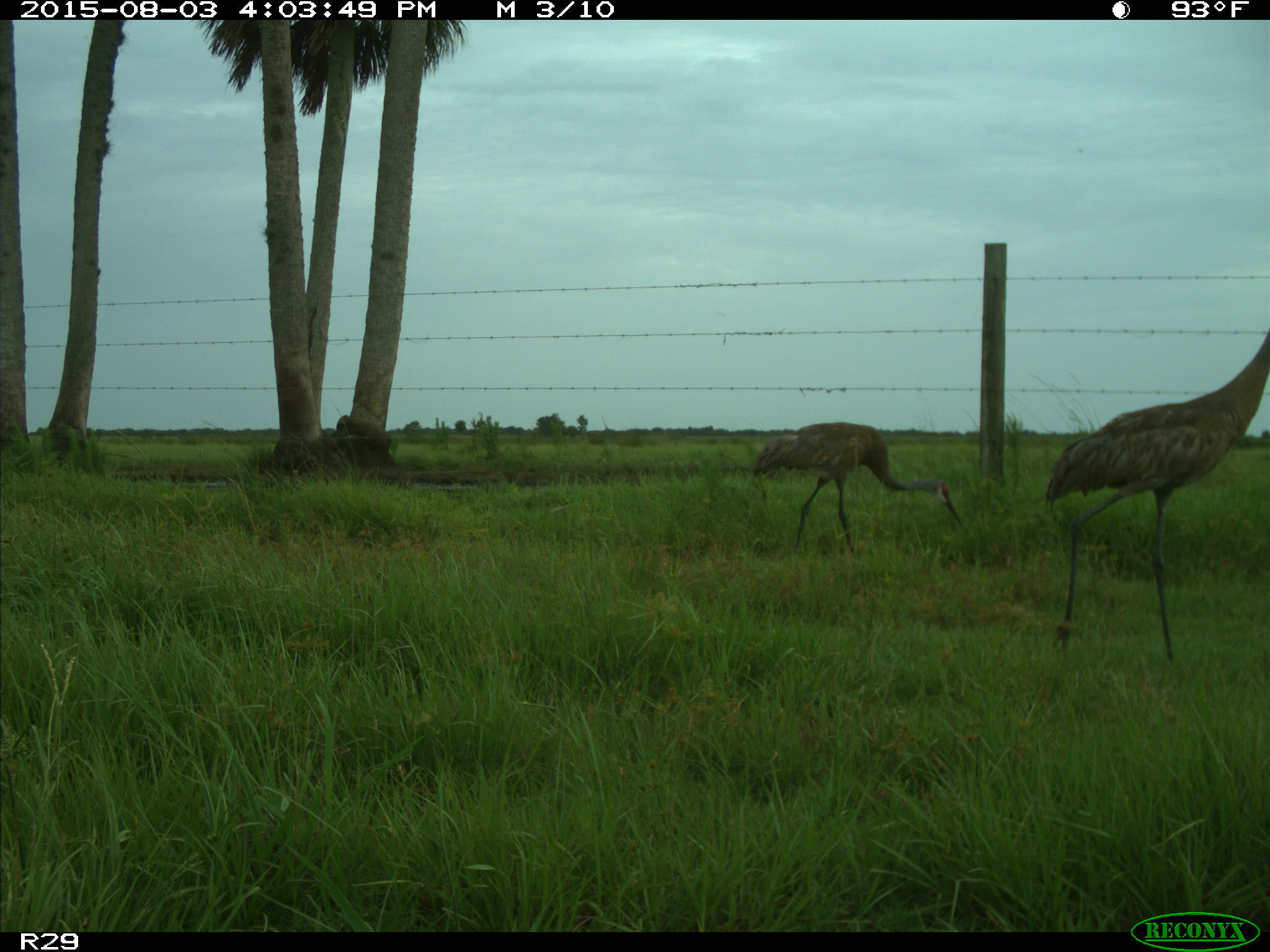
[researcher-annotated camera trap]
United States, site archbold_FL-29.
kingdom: Animalia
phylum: Chordata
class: Aves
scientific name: Aves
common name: birds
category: unidentified bird